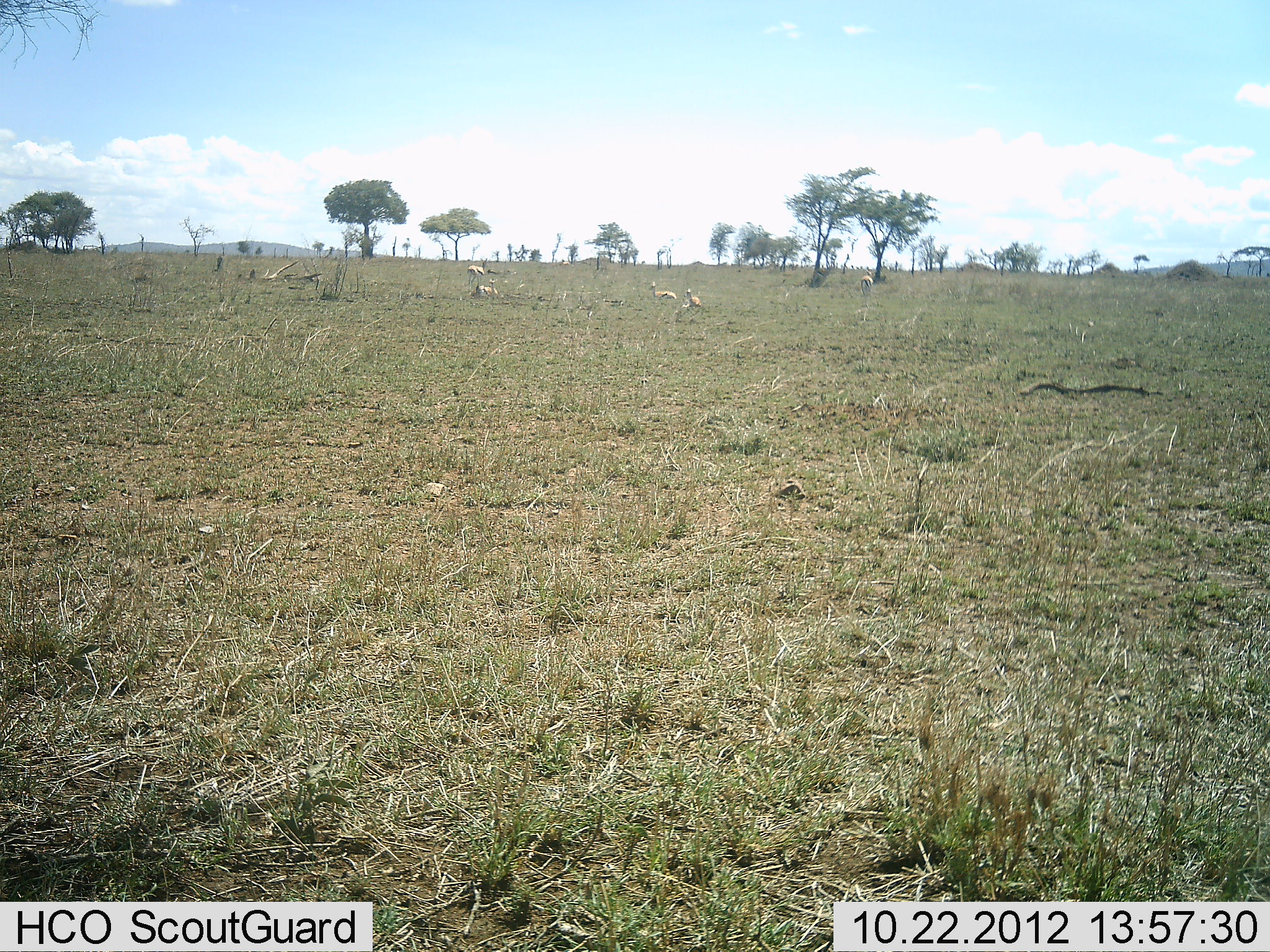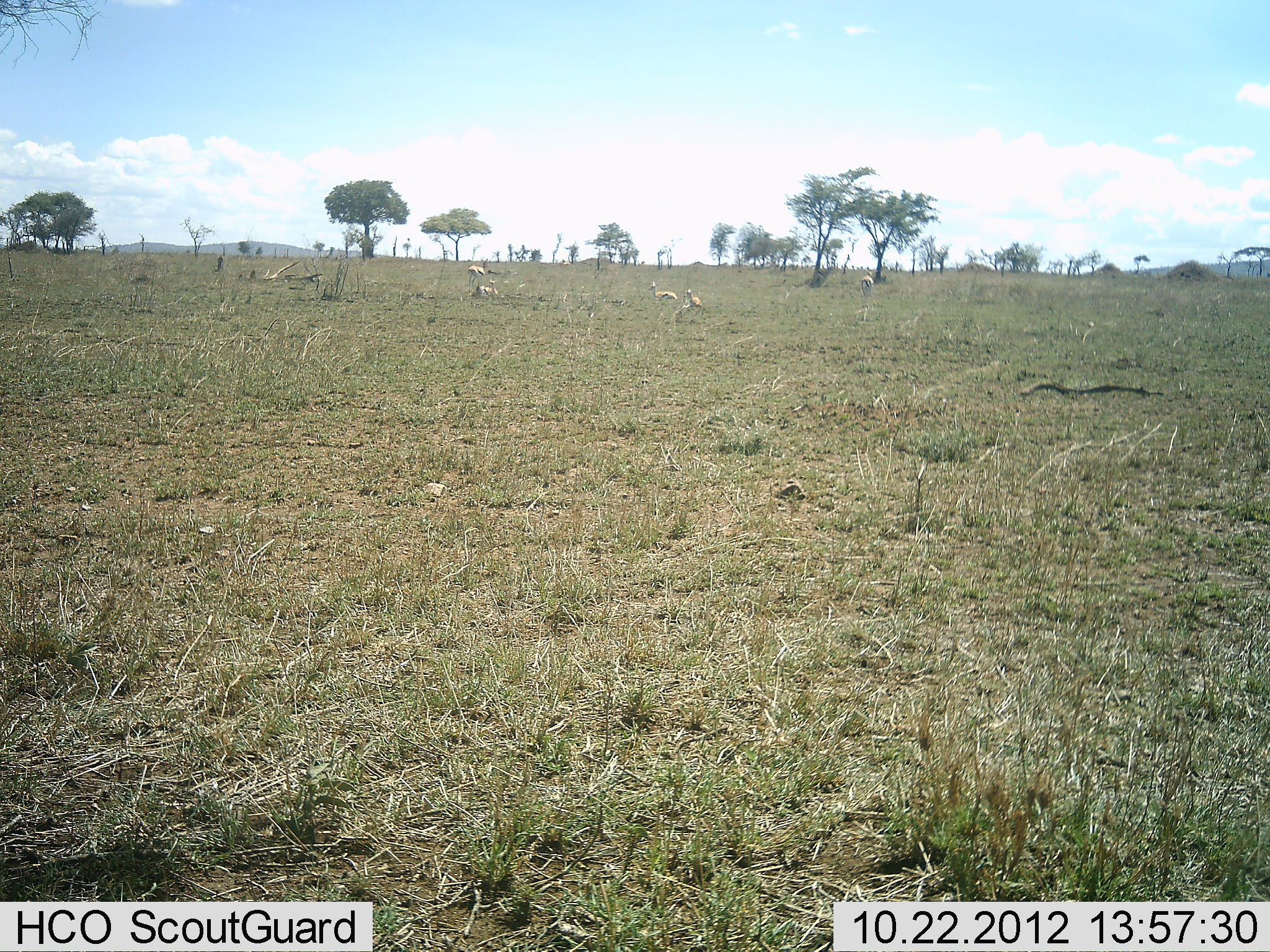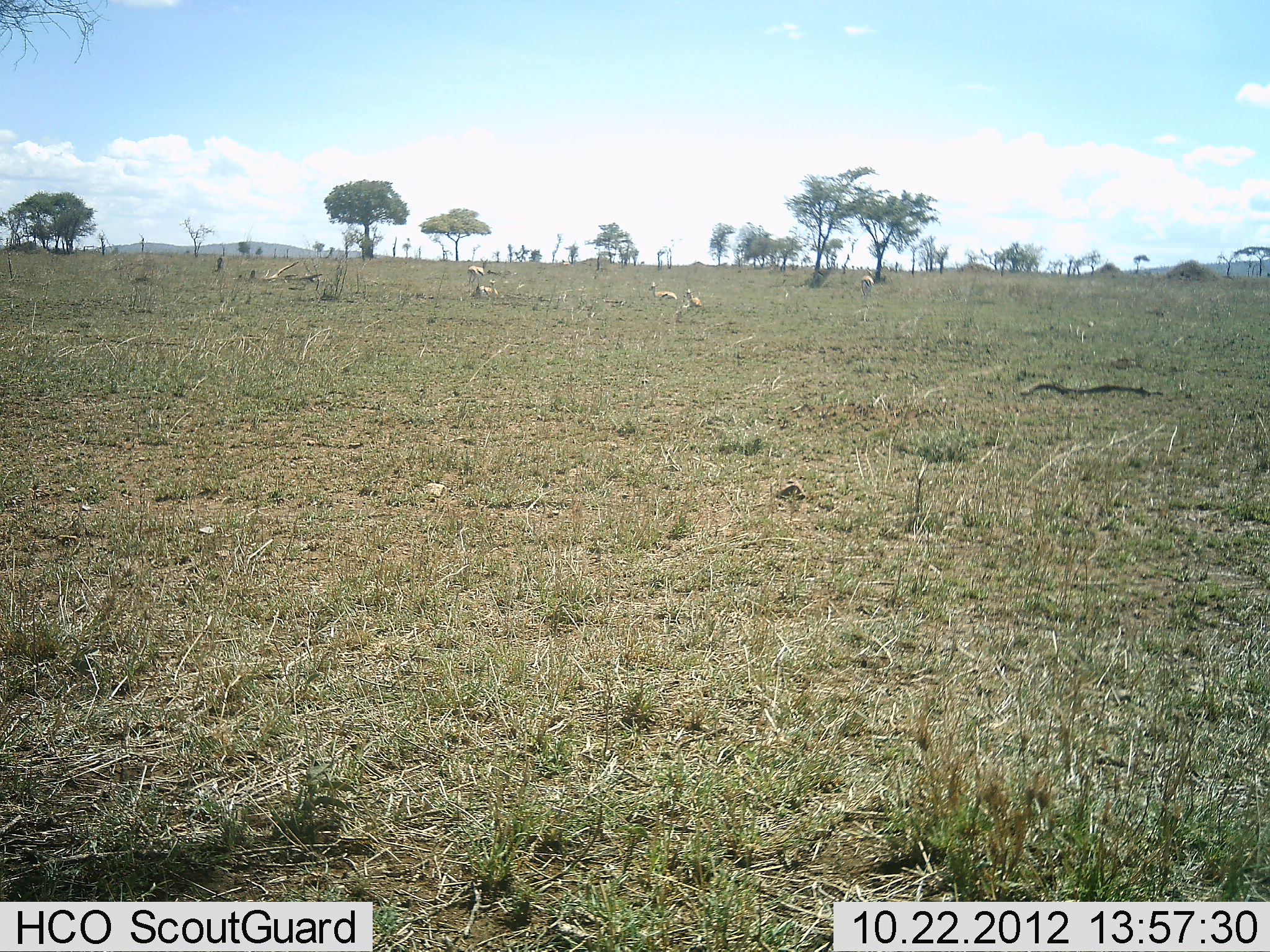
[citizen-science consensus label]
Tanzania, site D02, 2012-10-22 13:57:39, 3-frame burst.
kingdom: Animalia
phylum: Chordata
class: Mammalia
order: Artiodactyla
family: Bovidae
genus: Eudorcas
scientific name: Eudorcas thomsonii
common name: thomson's gazelle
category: gazellethomsons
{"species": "gazellethomsons (thomson's gazelle) (Eudorcas thomsonii)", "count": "5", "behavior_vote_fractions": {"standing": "60%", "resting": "80%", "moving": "0%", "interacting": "0%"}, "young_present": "0%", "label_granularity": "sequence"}